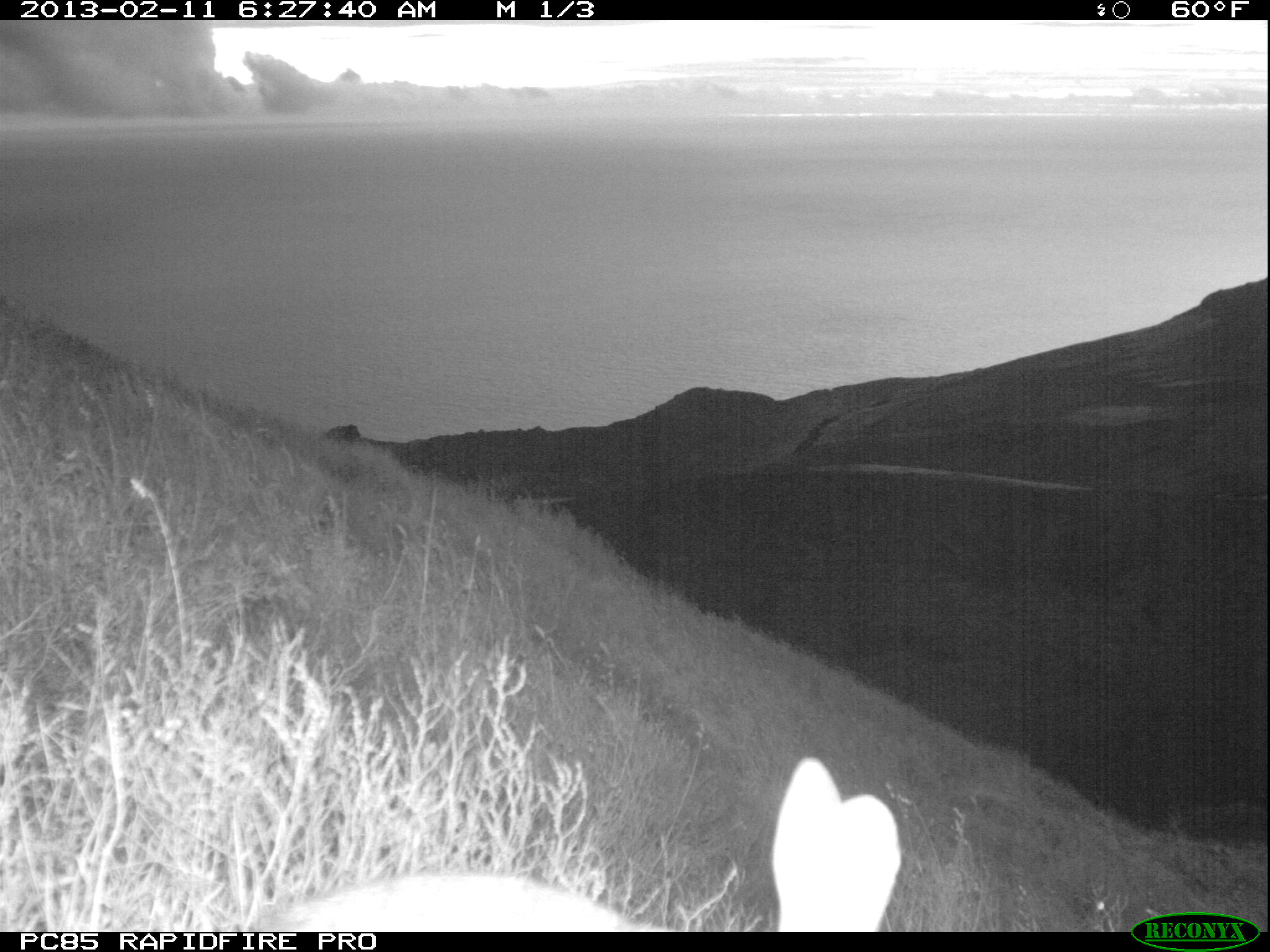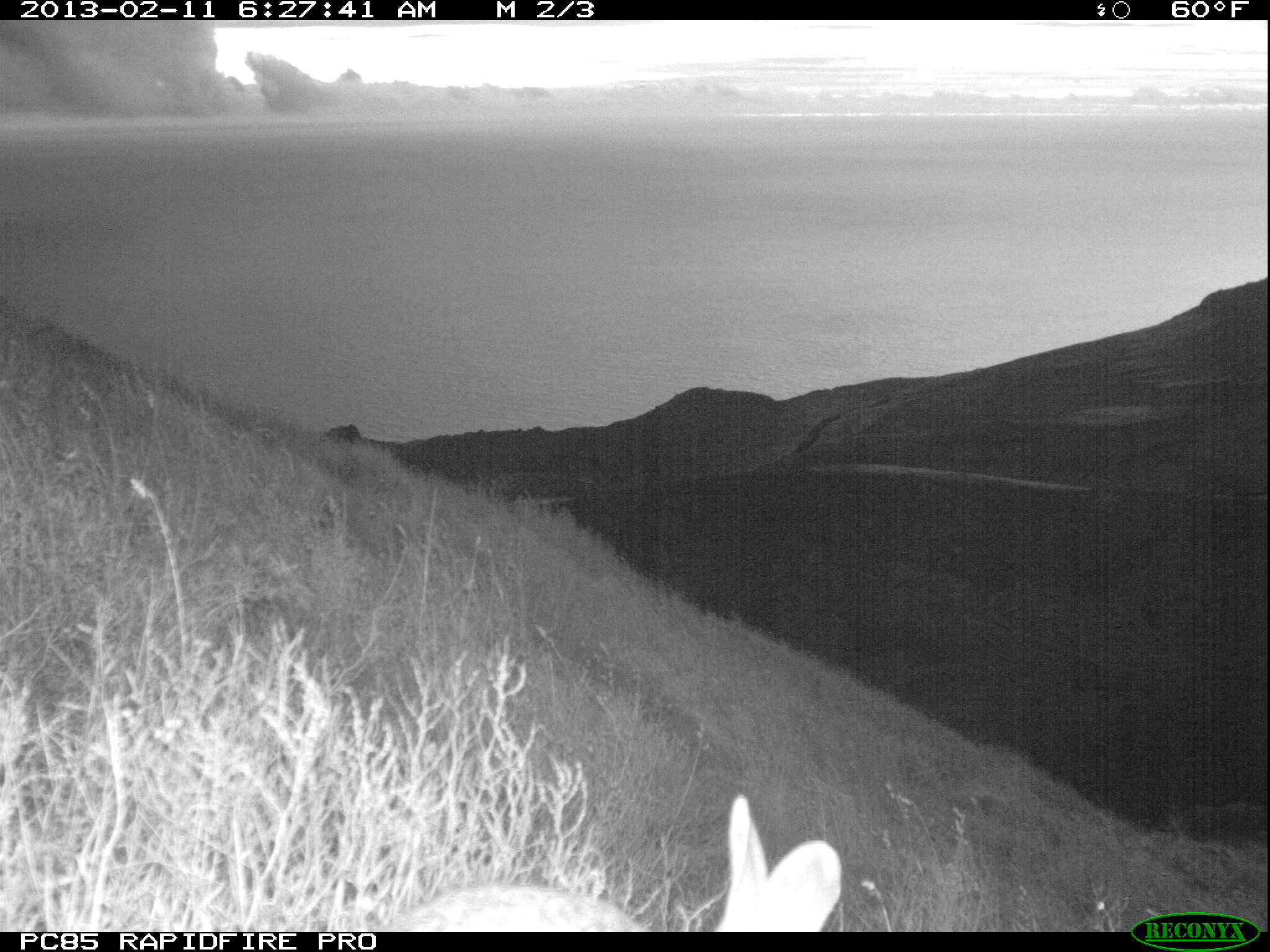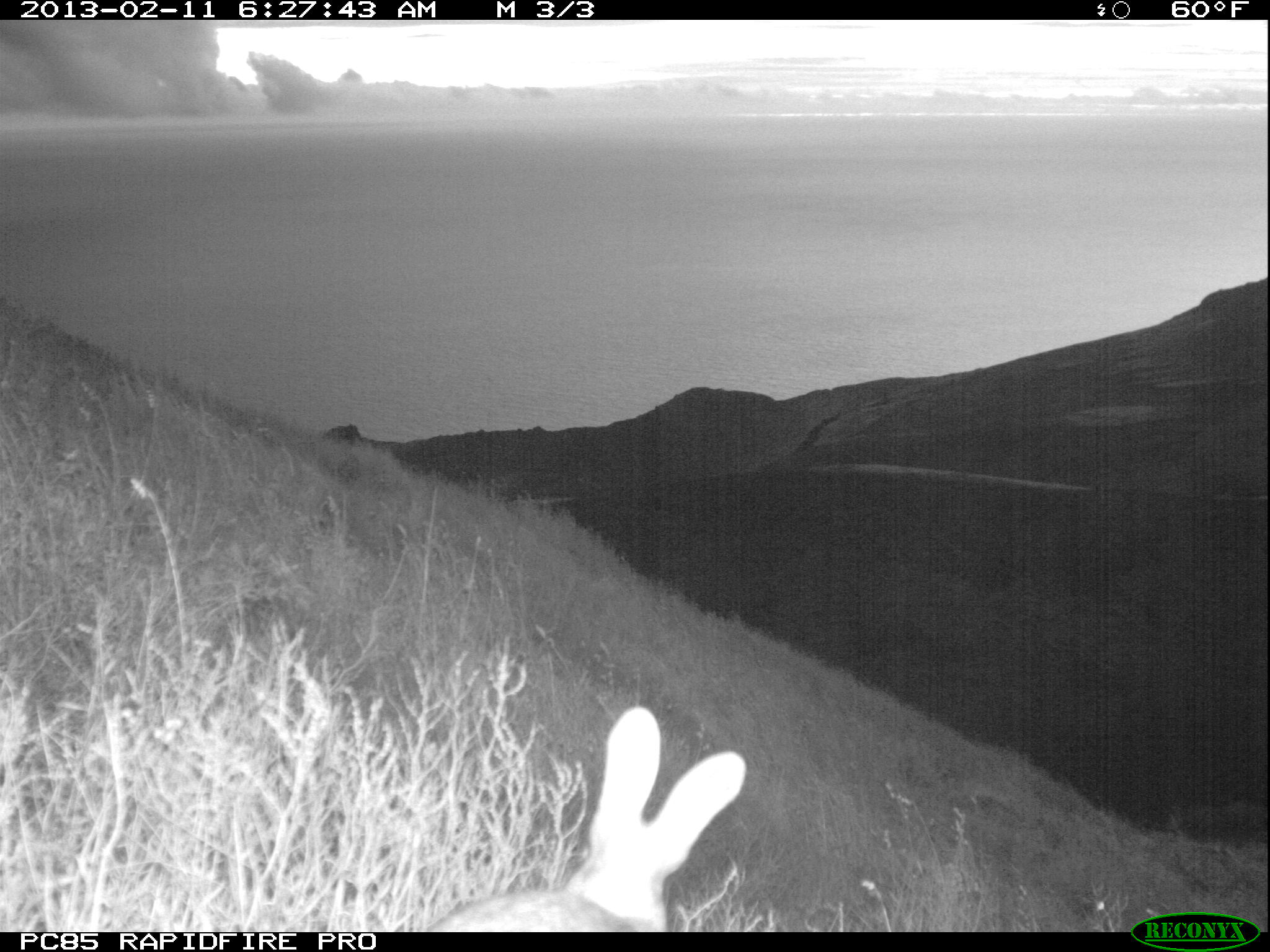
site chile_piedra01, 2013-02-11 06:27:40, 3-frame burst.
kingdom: Animalia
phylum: Chordata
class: Mammalia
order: Lagomorpha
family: Leporidae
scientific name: Leporidae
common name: rabbits and hares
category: rabbit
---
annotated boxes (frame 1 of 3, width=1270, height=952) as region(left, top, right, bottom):
rabbit: region(230, 755, 914, 929)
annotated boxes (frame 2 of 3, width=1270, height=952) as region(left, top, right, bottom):
rabbit: region(371, 799, 849, 933)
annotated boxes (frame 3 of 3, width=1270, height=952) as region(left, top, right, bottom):
rabbit: region(410, 707, 751, 935)